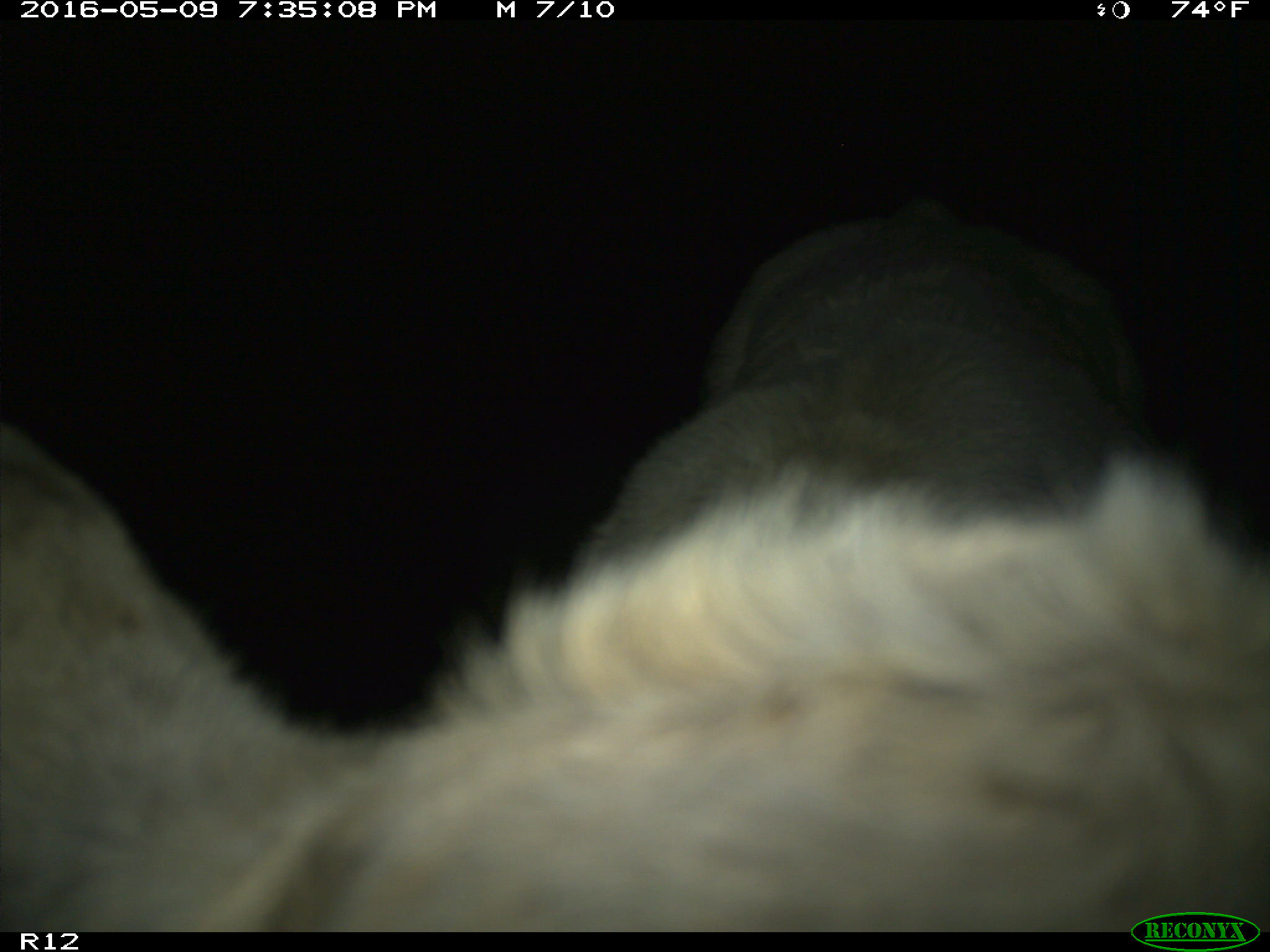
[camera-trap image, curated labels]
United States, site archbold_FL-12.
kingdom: Animalia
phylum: Chordata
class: Mammalia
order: Artiodactyla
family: Bovidae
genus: Bos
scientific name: Bos taurus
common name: domestic cow